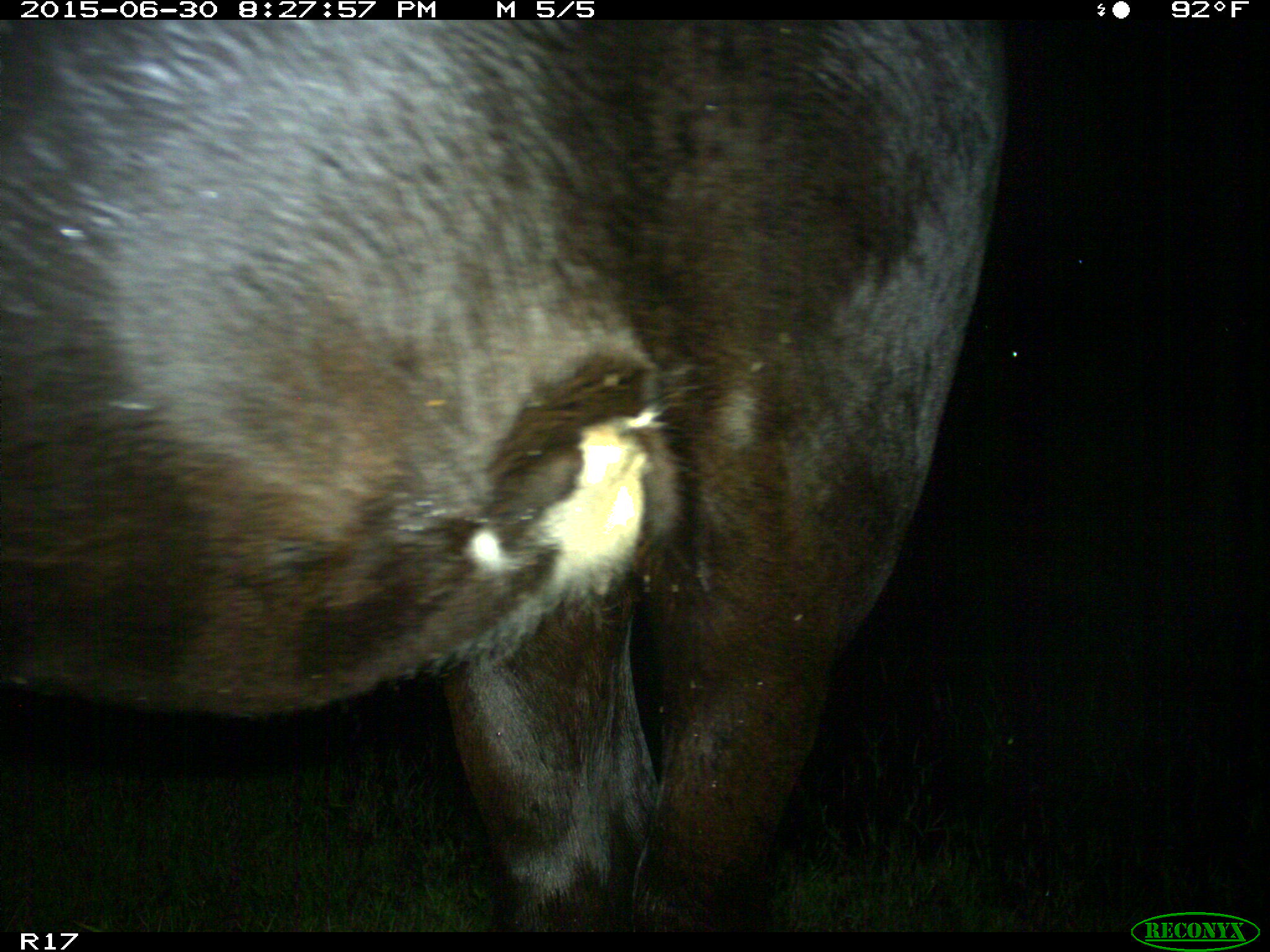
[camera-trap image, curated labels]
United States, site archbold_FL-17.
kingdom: Animalia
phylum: Chordata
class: Mammalia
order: Artiodactyla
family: Bovidae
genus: Bos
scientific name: Bos taurus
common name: domestic cow